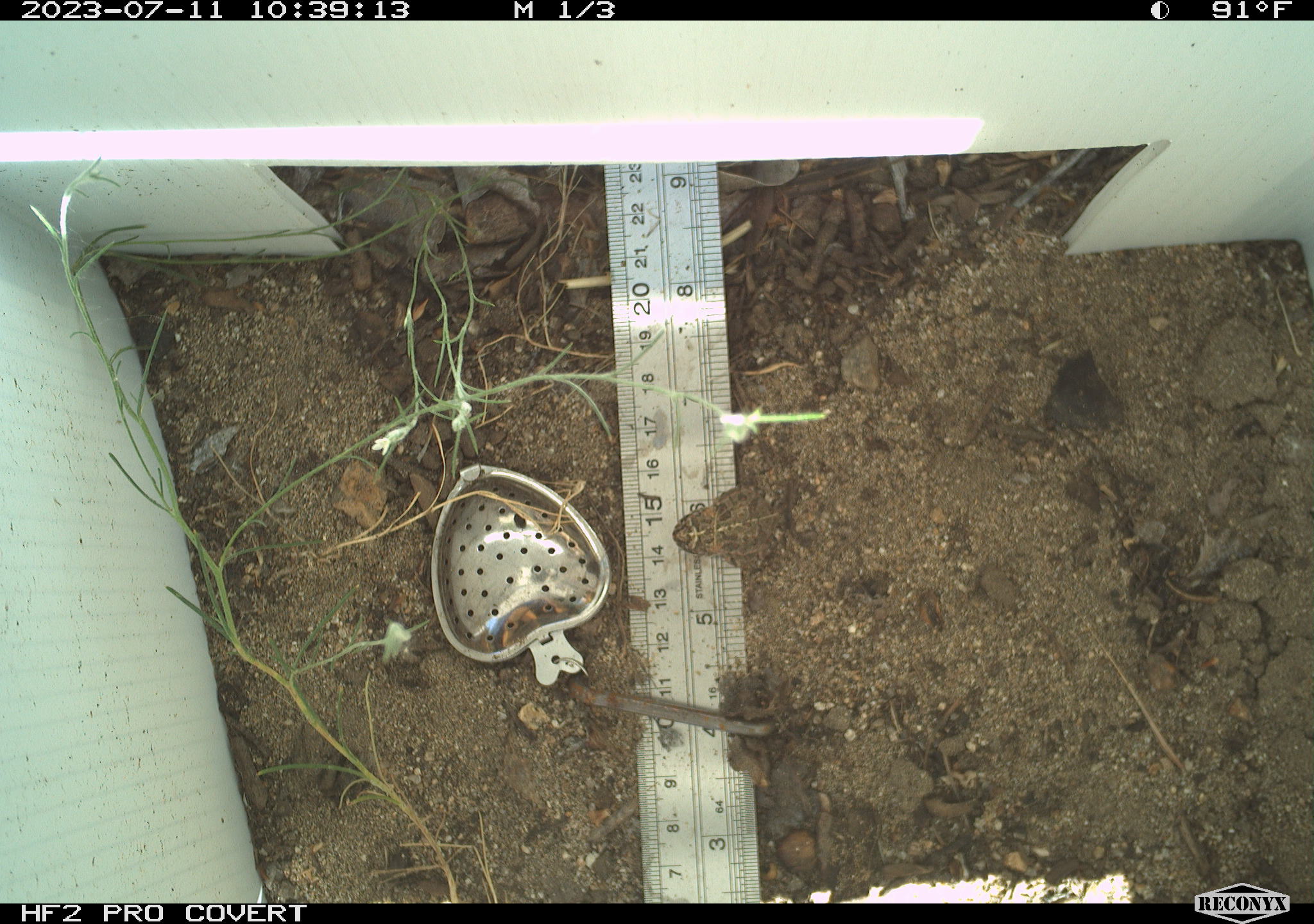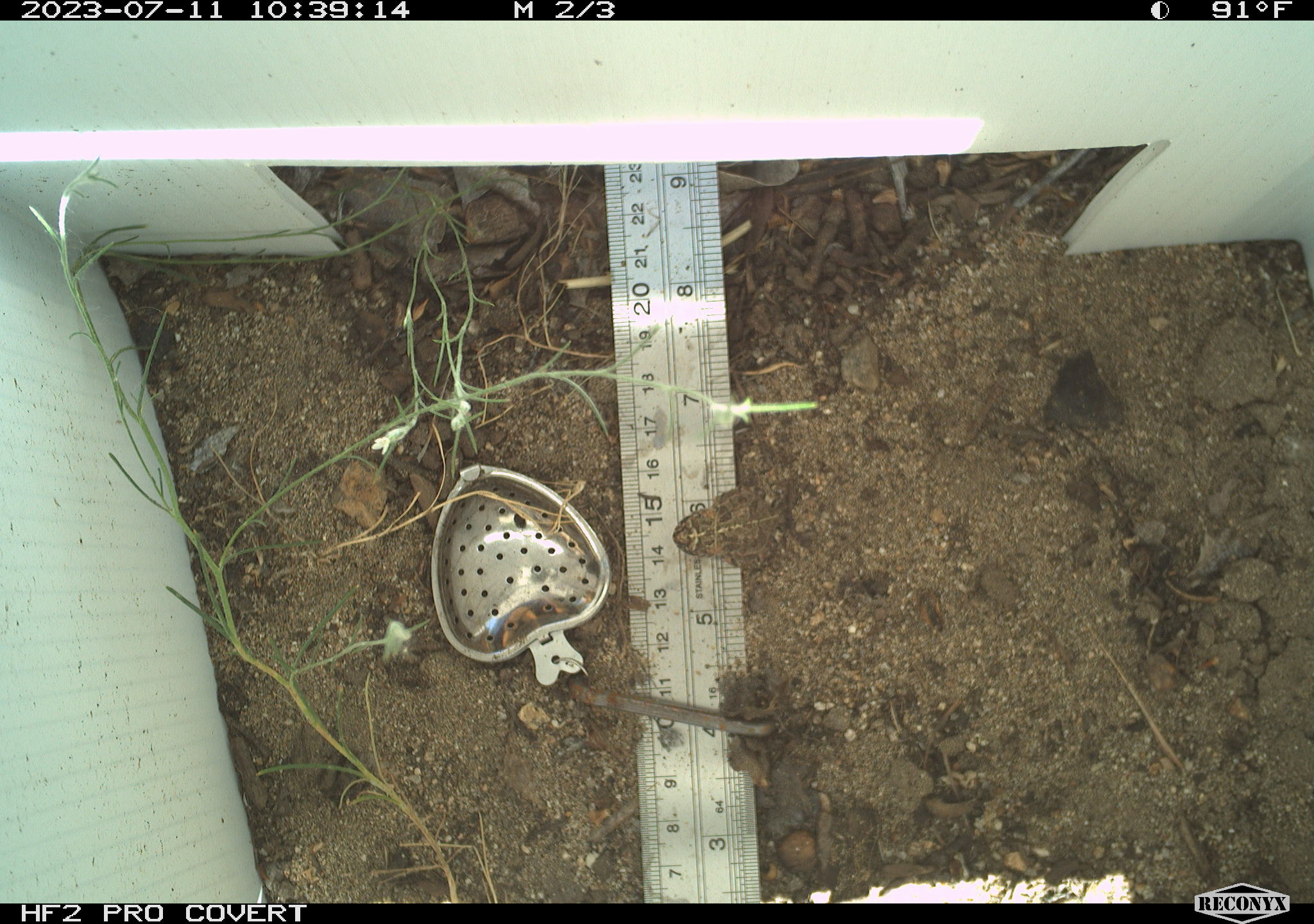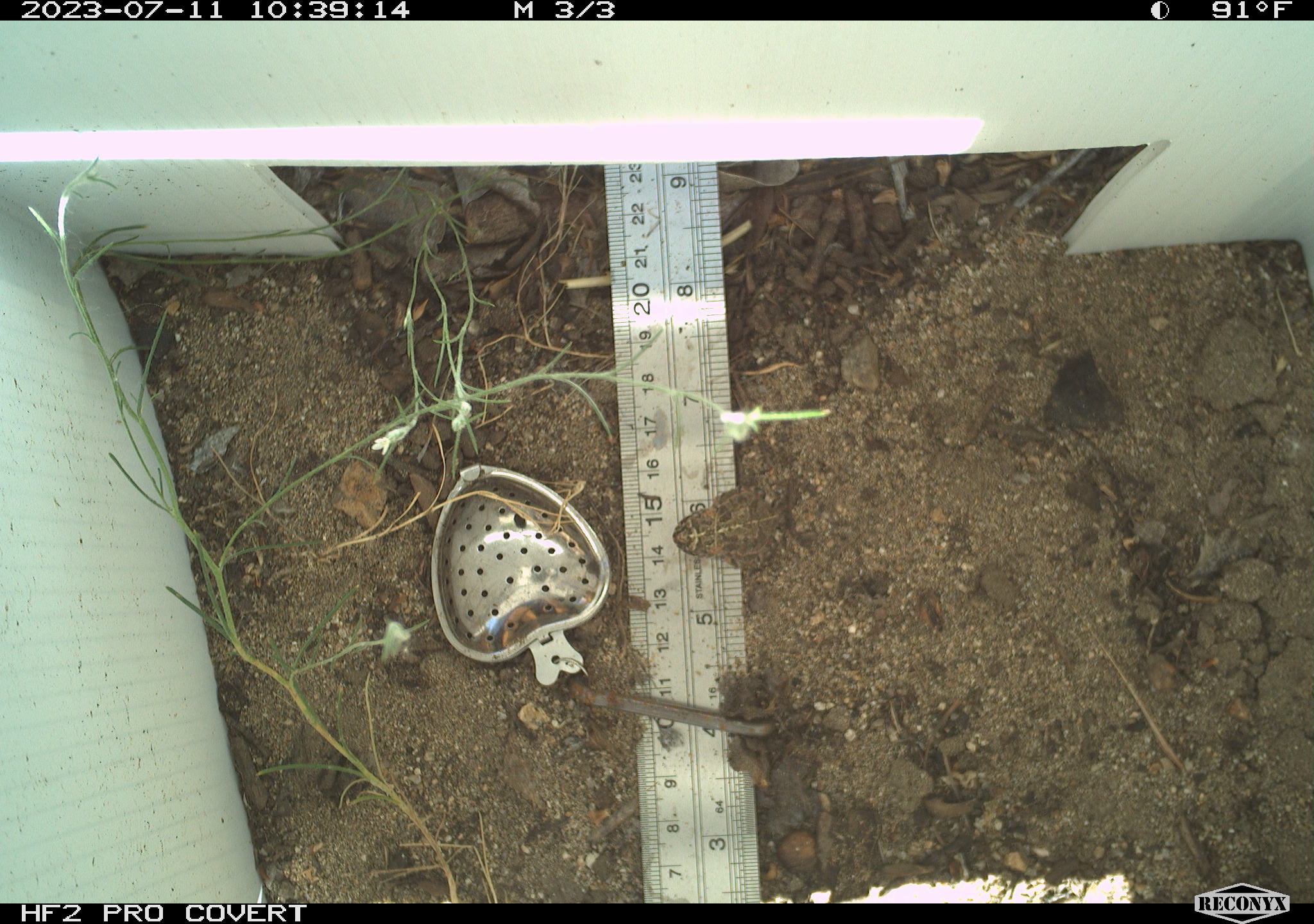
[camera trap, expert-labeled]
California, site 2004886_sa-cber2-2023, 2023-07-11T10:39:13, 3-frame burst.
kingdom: Animalia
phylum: Chordata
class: Amphibia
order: Anura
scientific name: Anura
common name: frogs